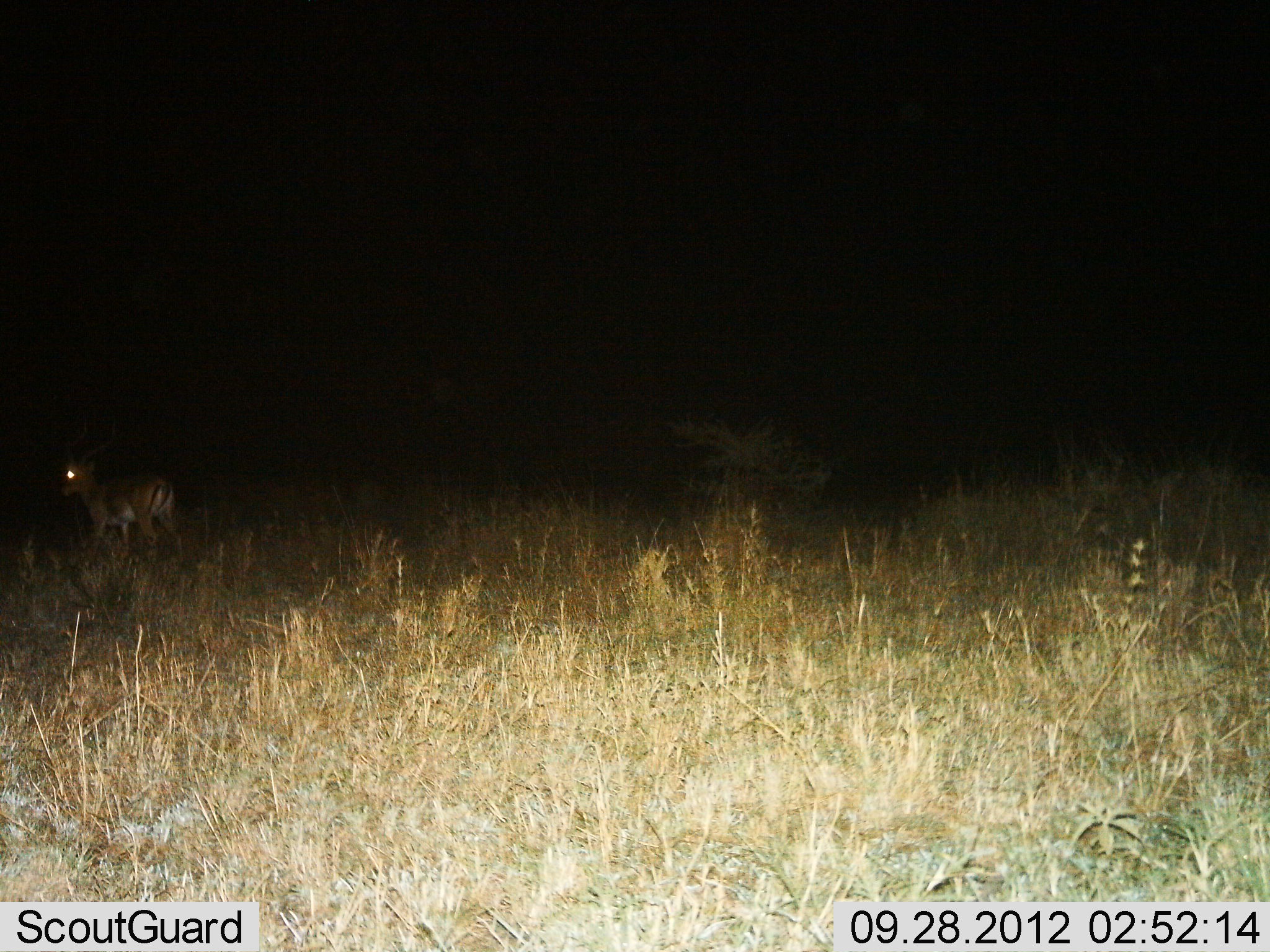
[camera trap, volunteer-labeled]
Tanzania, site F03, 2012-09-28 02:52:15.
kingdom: Animalia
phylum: Chordata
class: Mammalia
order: Artiodactyla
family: Bovidae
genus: Aepyceros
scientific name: Aepyceros melampus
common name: impala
Impala (Aepyceros melampus), count 1. Behavior (volunteer vote fractions): standing 50%, resting 0%, moving 50%, interacting 0%. Young present (vote fraction): 0%. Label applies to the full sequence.